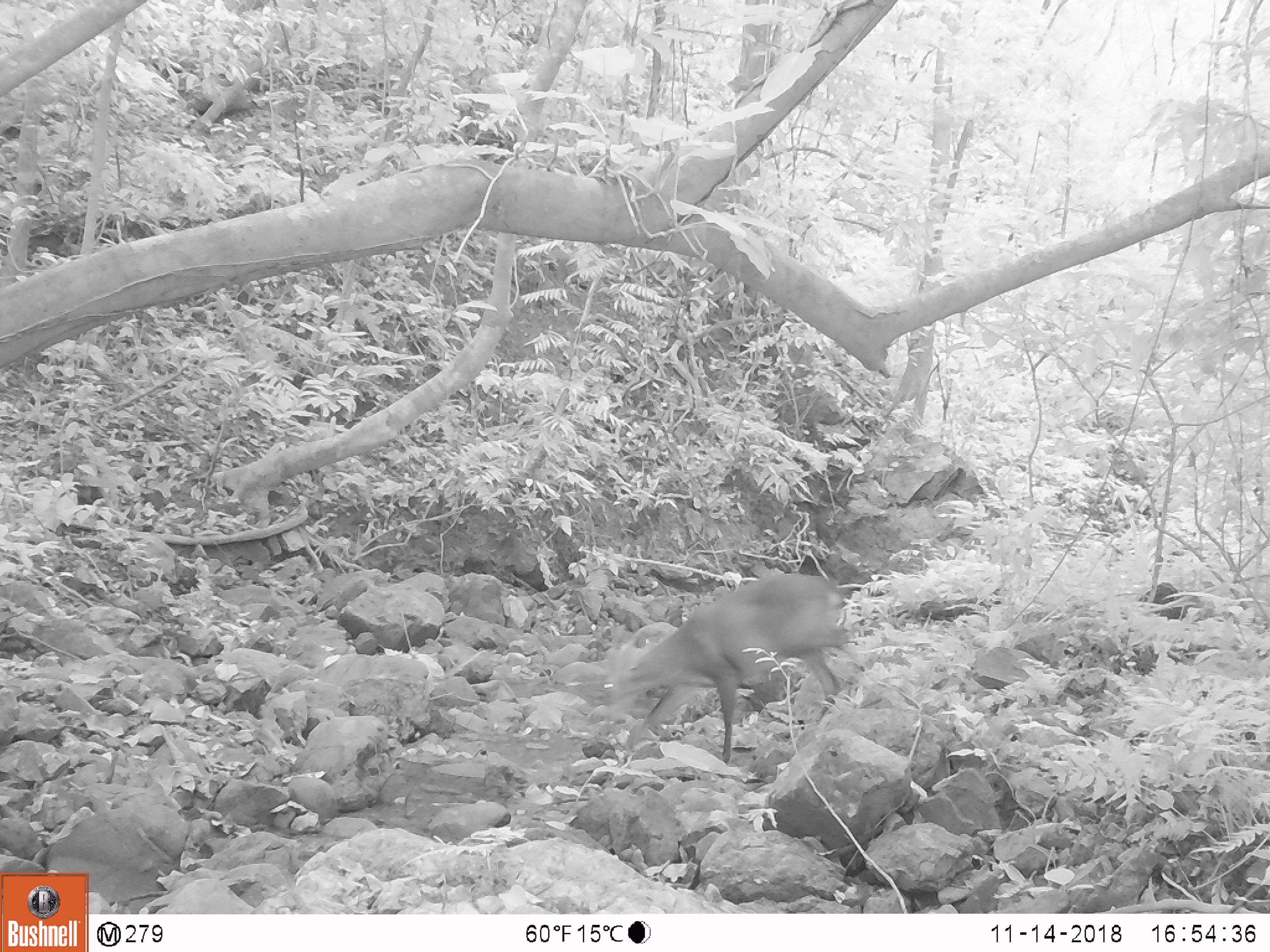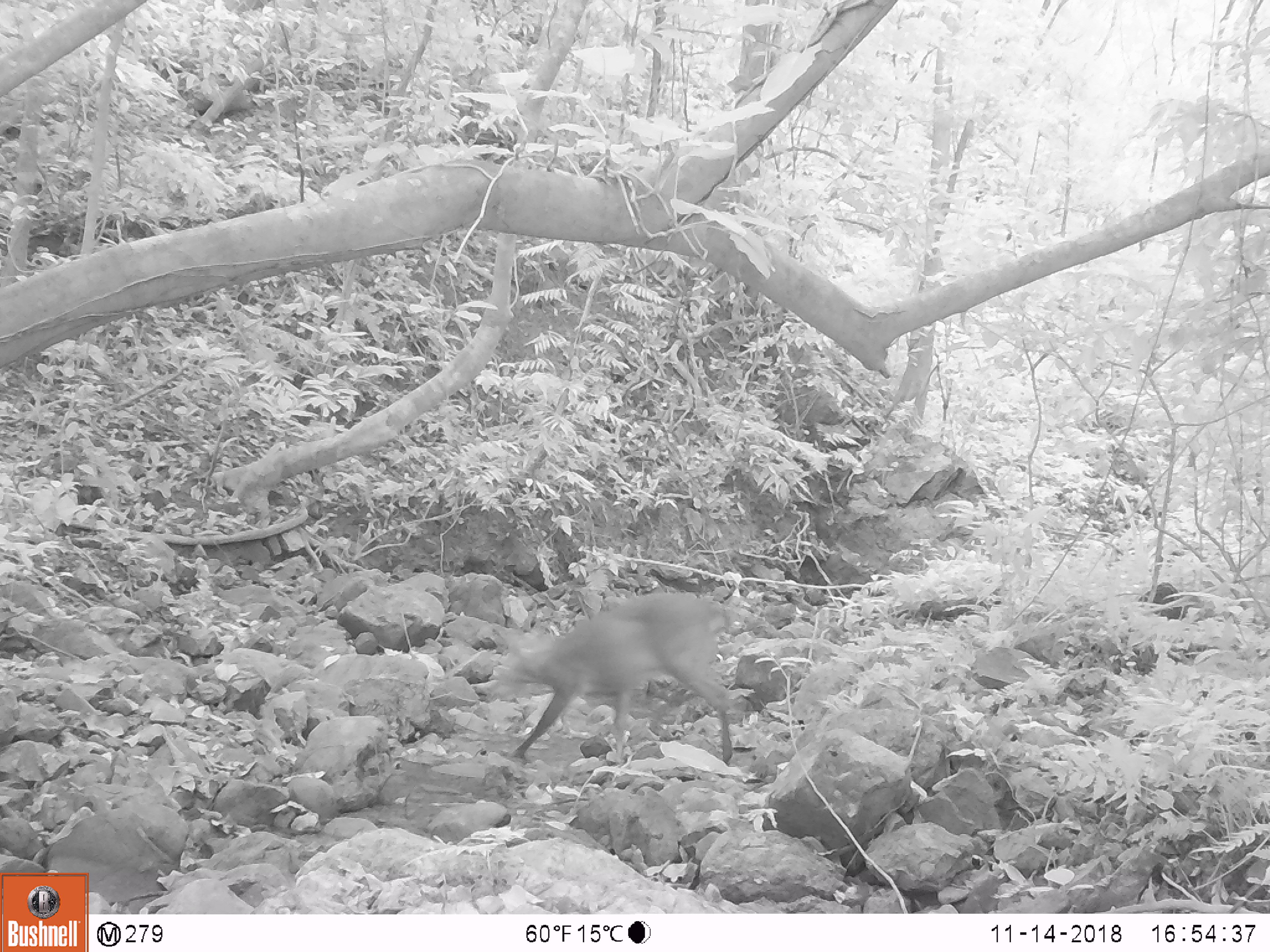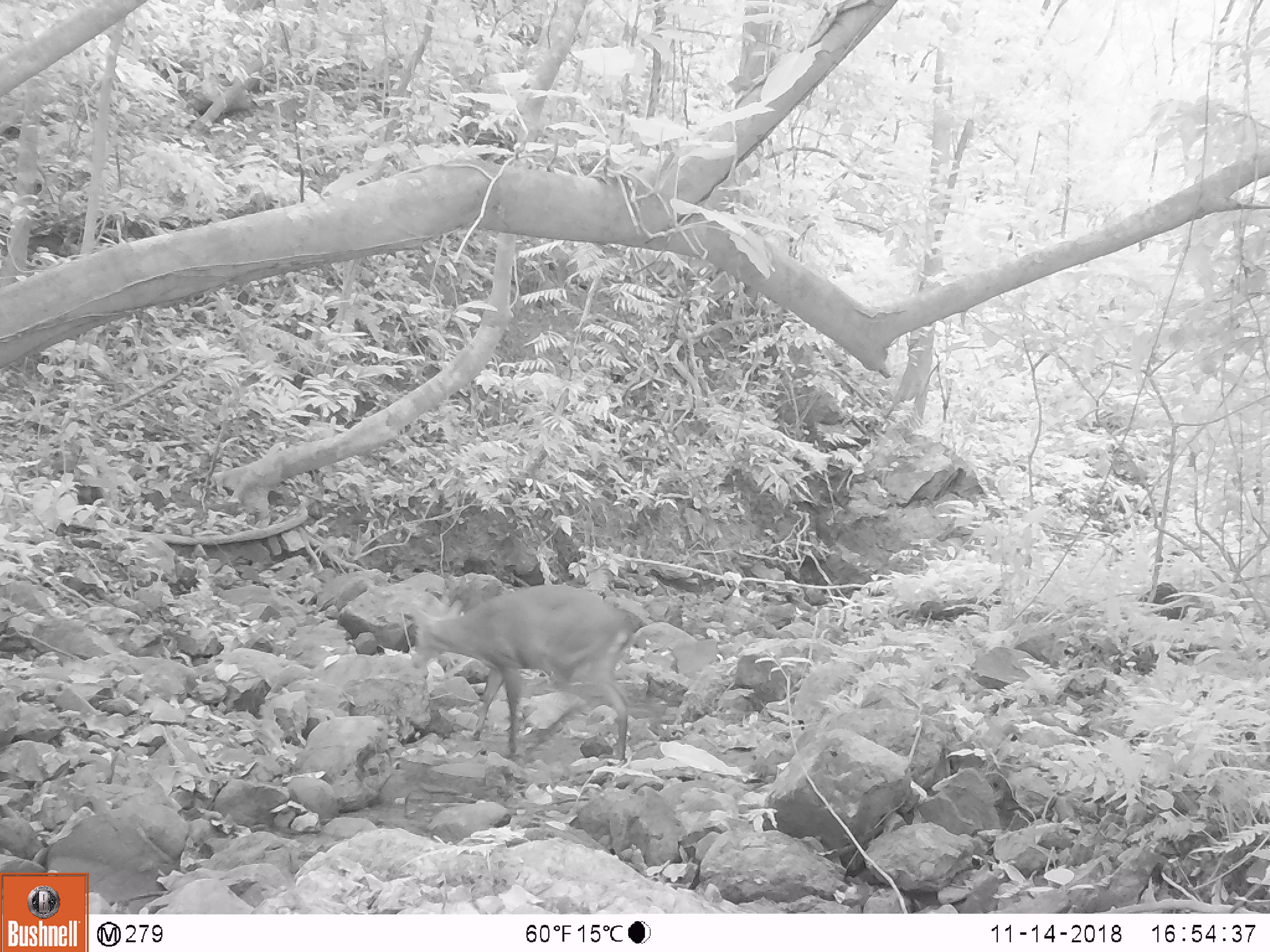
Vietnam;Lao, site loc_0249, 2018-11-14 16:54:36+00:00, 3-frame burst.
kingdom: Animalia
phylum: Chordata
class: Mammalia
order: Artiodactyla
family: Cervidae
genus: Muntiacus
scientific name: Muntiacus vuquangensis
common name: large-antlered muntjac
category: large antlered muntjac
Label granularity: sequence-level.